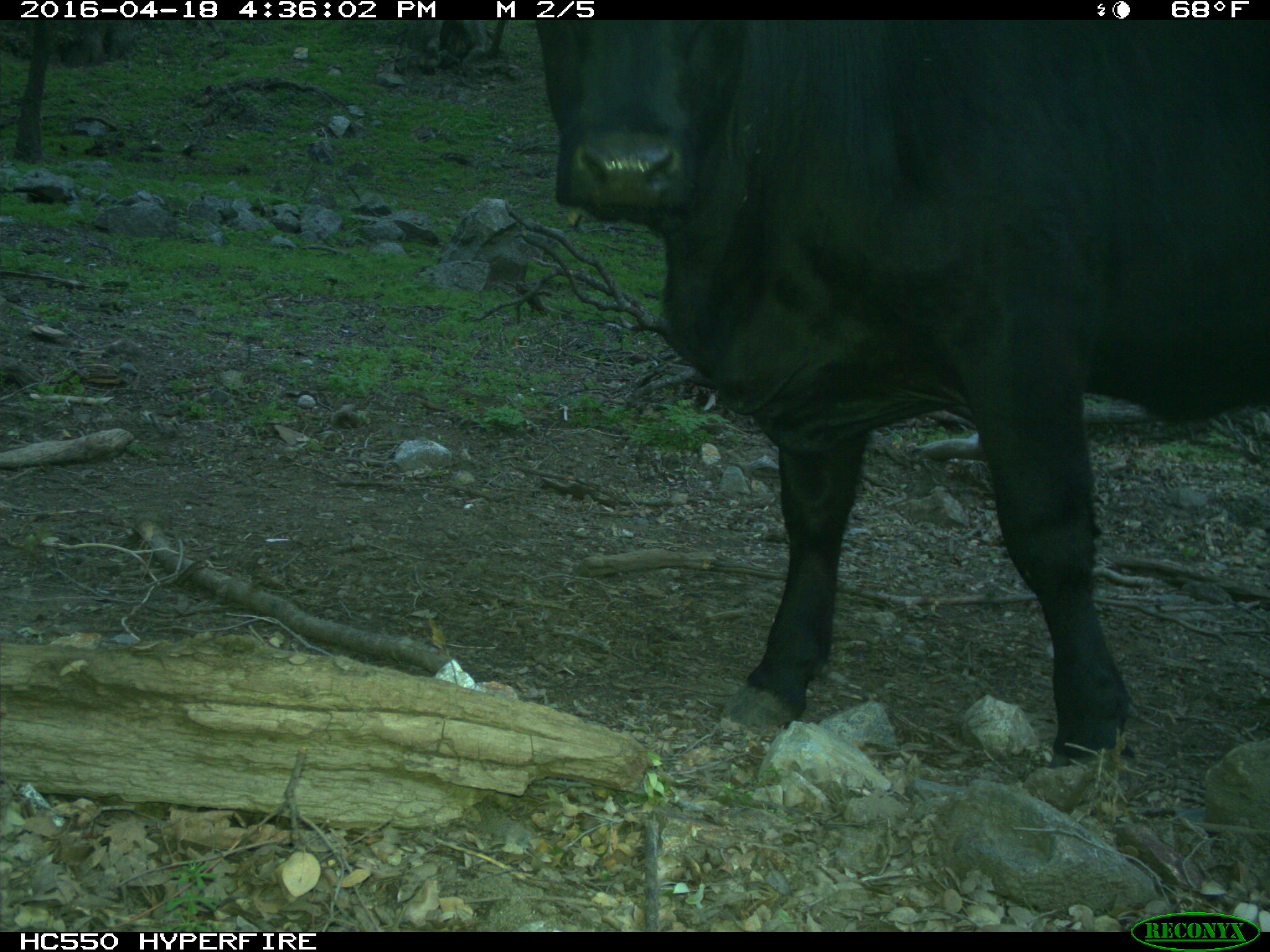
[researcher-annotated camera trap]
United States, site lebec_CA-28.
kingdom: Animalia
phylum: Chordata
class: Mammalia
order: Artiodactyla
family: Bovidae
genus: Bos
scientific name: Bos taurus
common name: domestic cow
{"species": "Bos taurus (domestic cow)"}